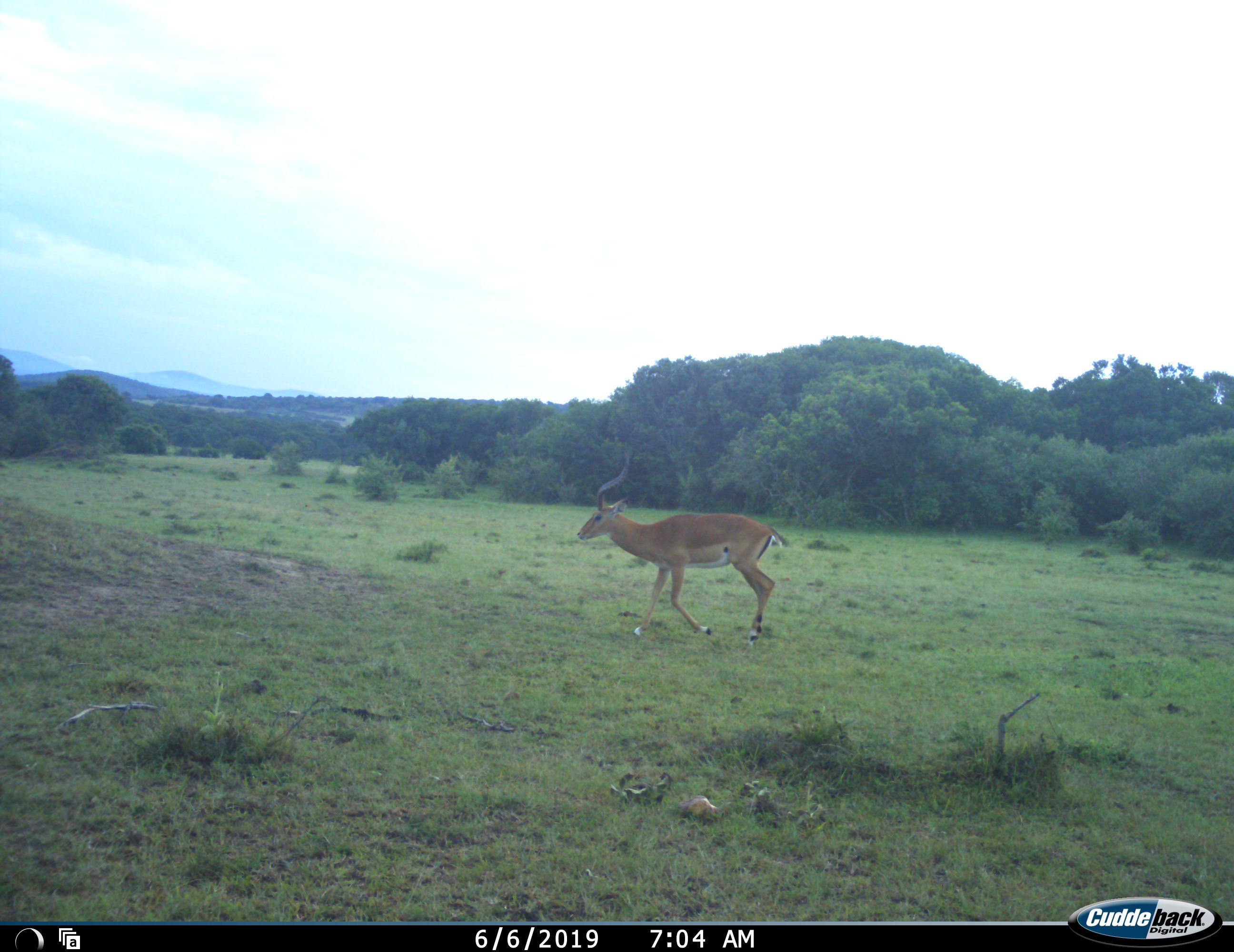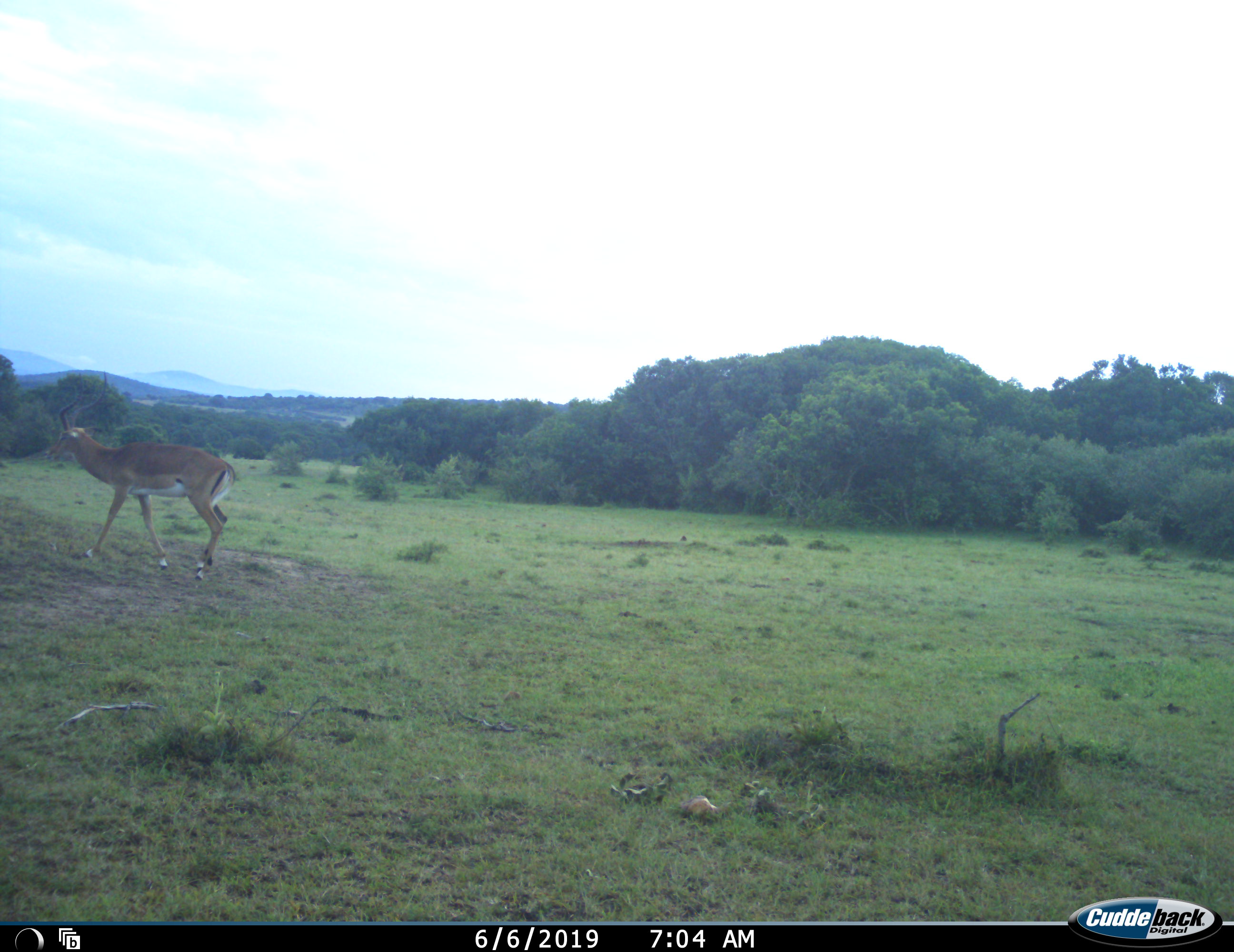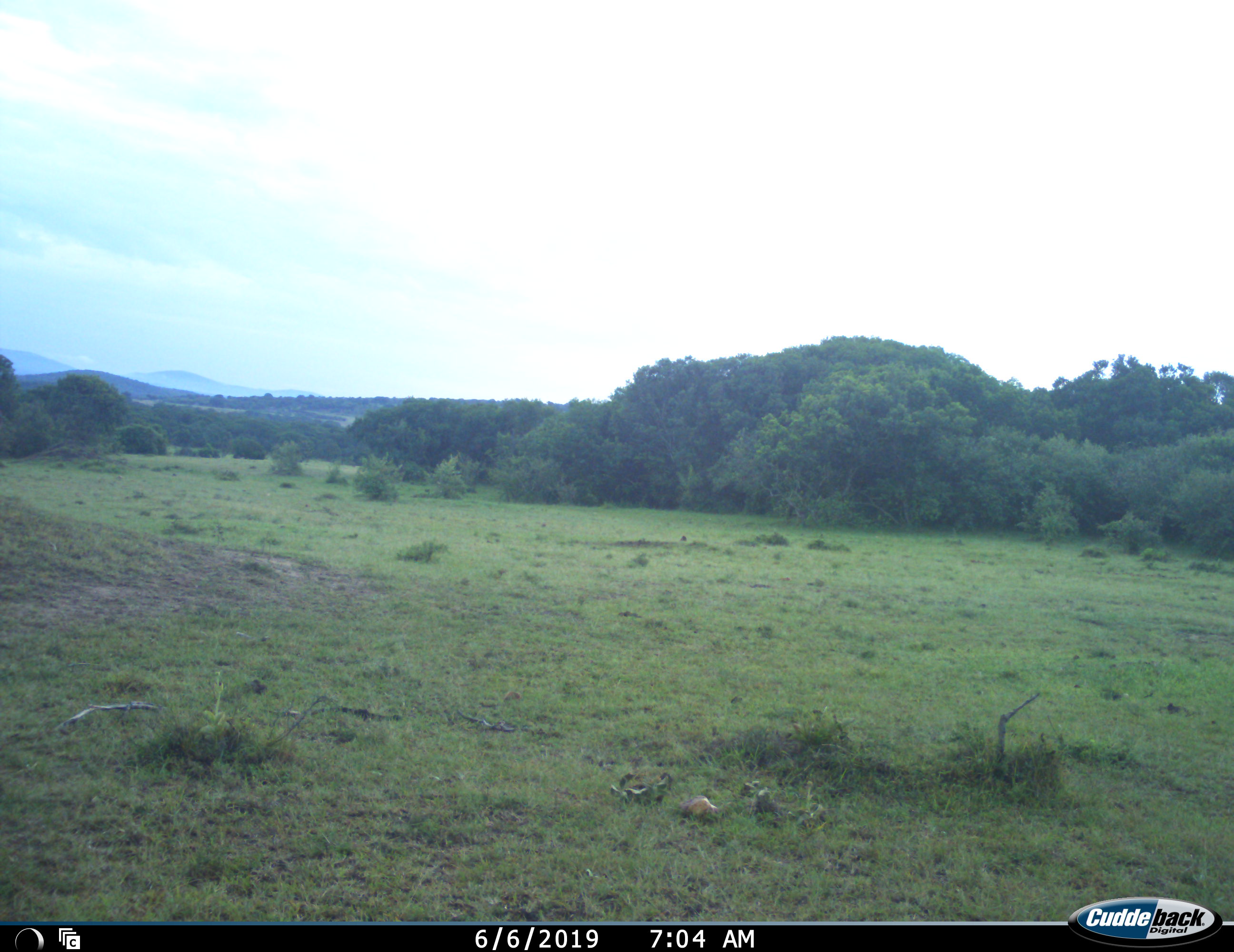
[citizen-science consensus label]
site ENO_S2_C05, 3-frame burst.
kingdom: Animalia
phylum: Chordata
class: Mammalia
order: Artiodactyla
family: Bovidae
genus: Aepyceros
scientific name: Aepyceros melampus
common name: impala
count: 1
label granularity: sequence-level